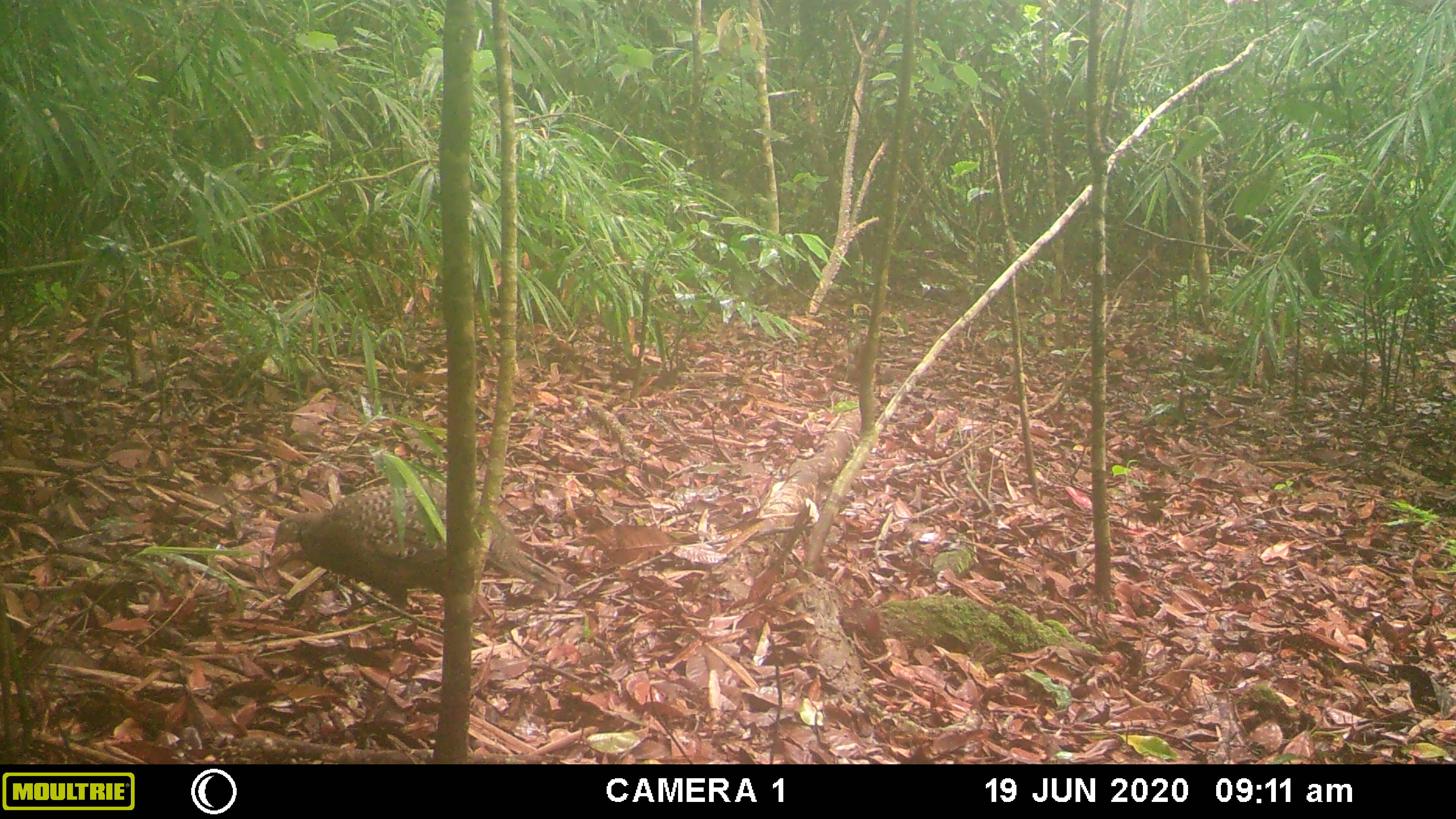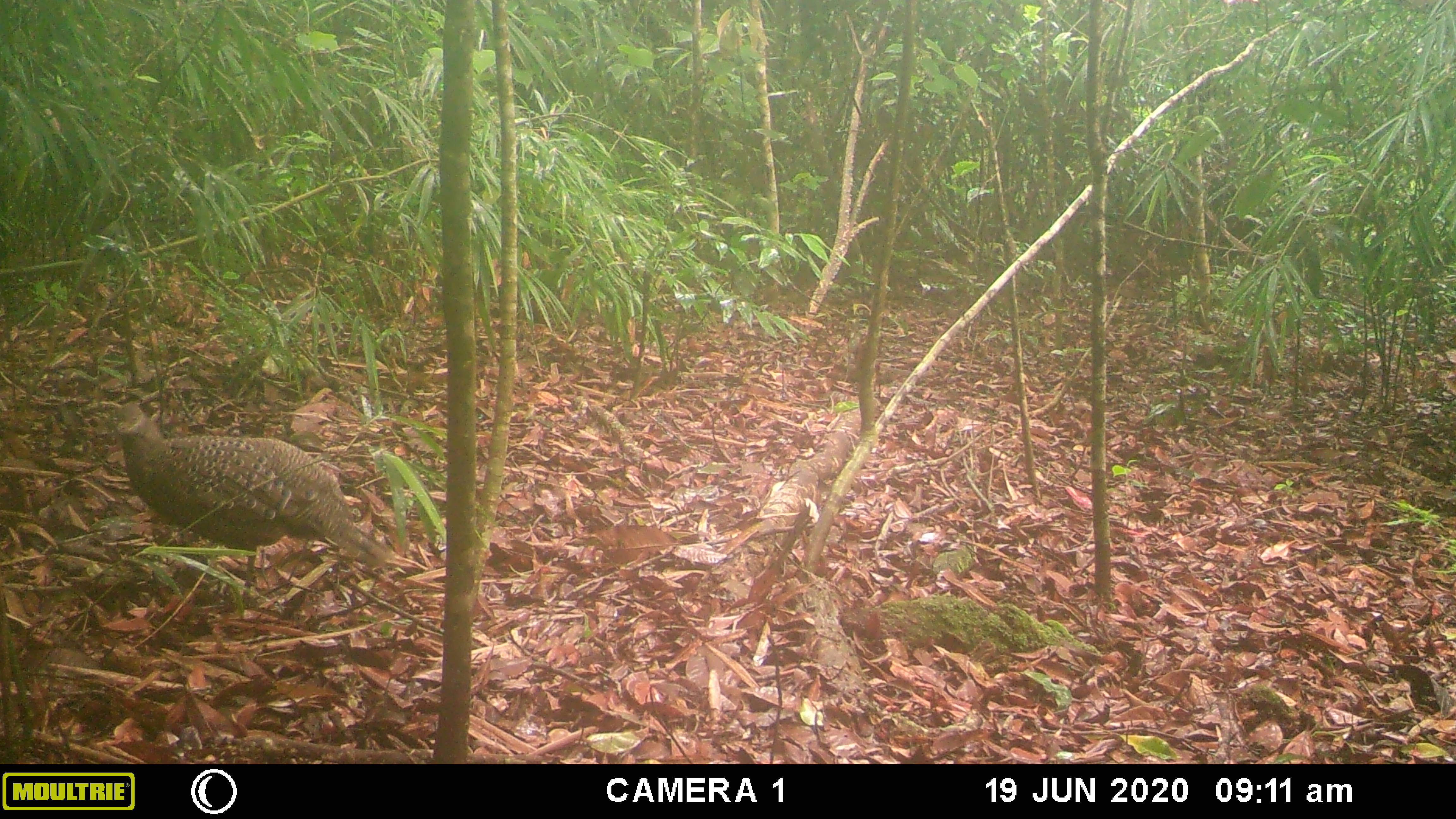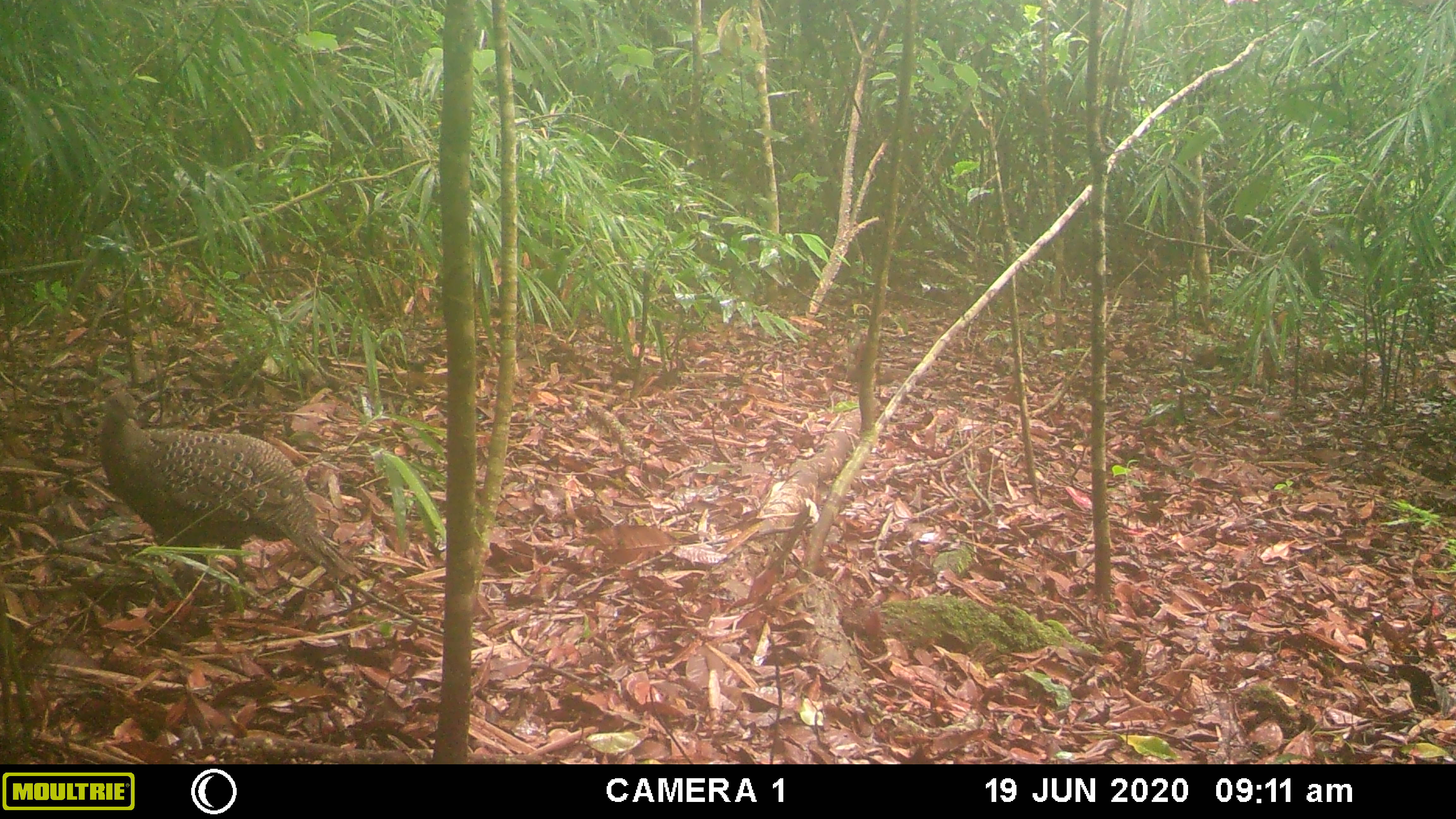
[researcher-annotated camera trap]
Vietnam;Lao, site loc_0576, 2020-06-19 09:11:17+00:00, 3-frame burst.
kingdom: Animalia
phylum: Chordata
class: Aves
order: Galliformes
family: Phasianidae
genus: Polyplectron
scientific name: Polyplectron bicalcaratum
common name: gray peacock-pheasant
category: grey peacock pheasant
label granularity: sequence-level